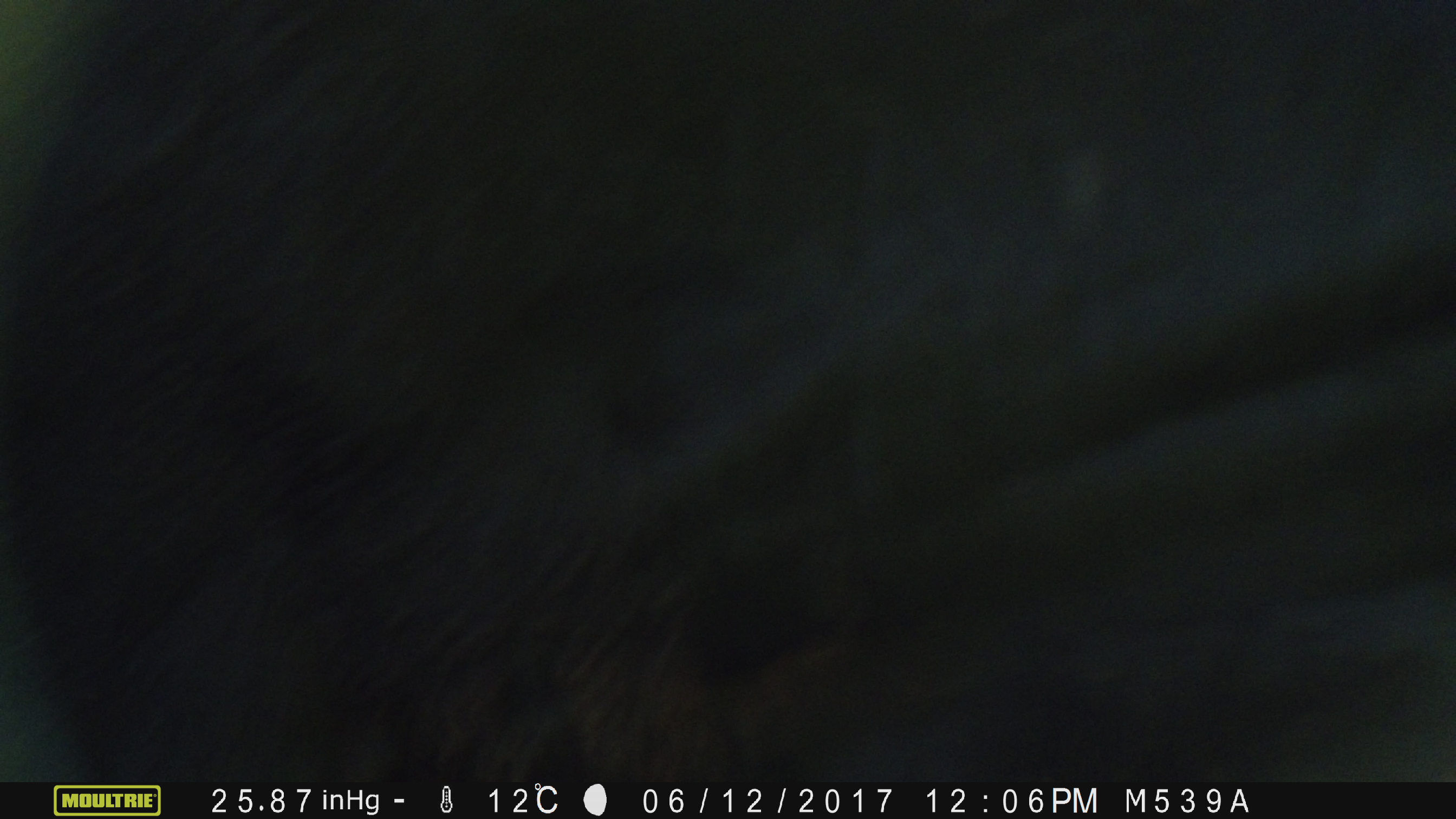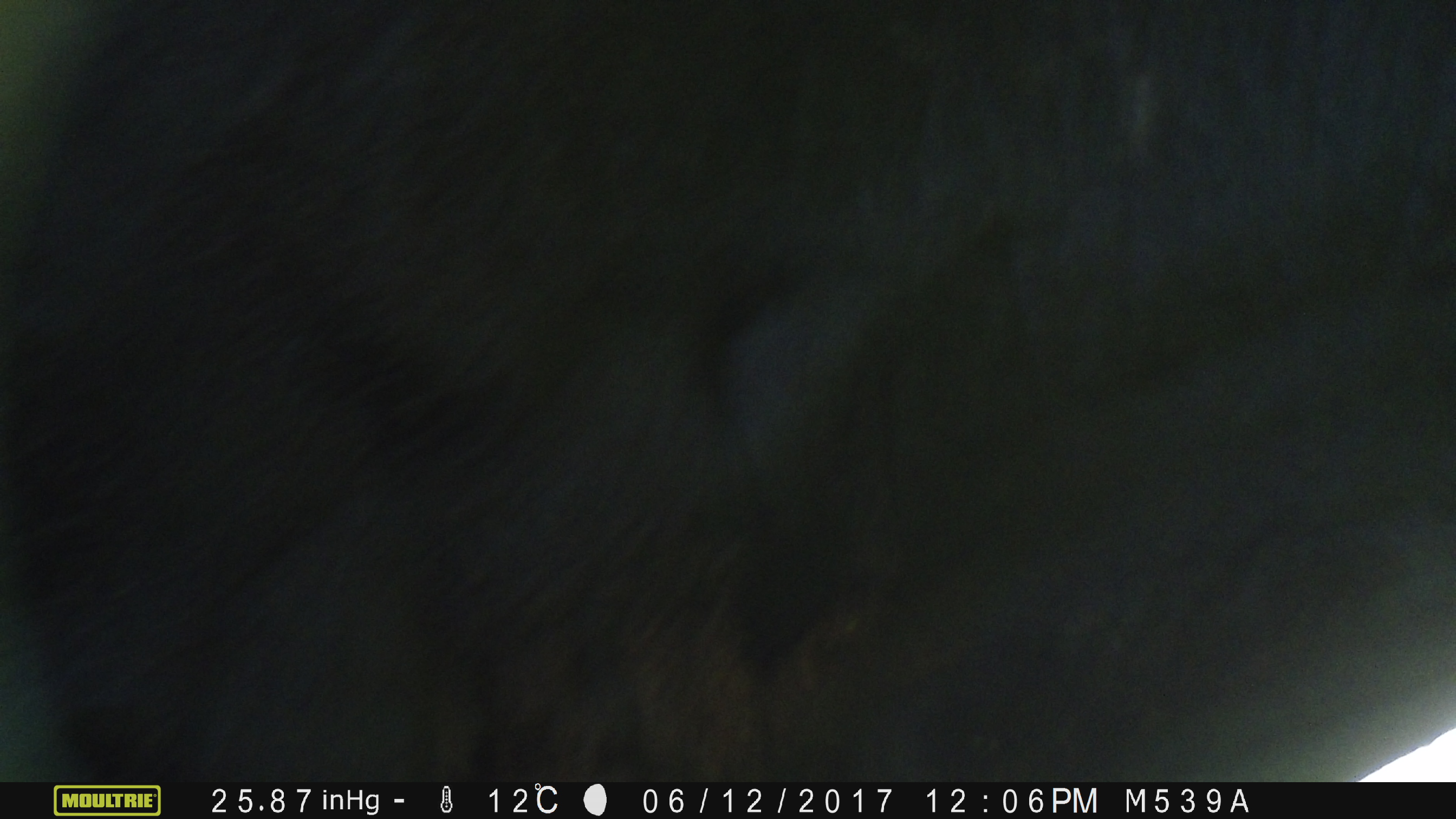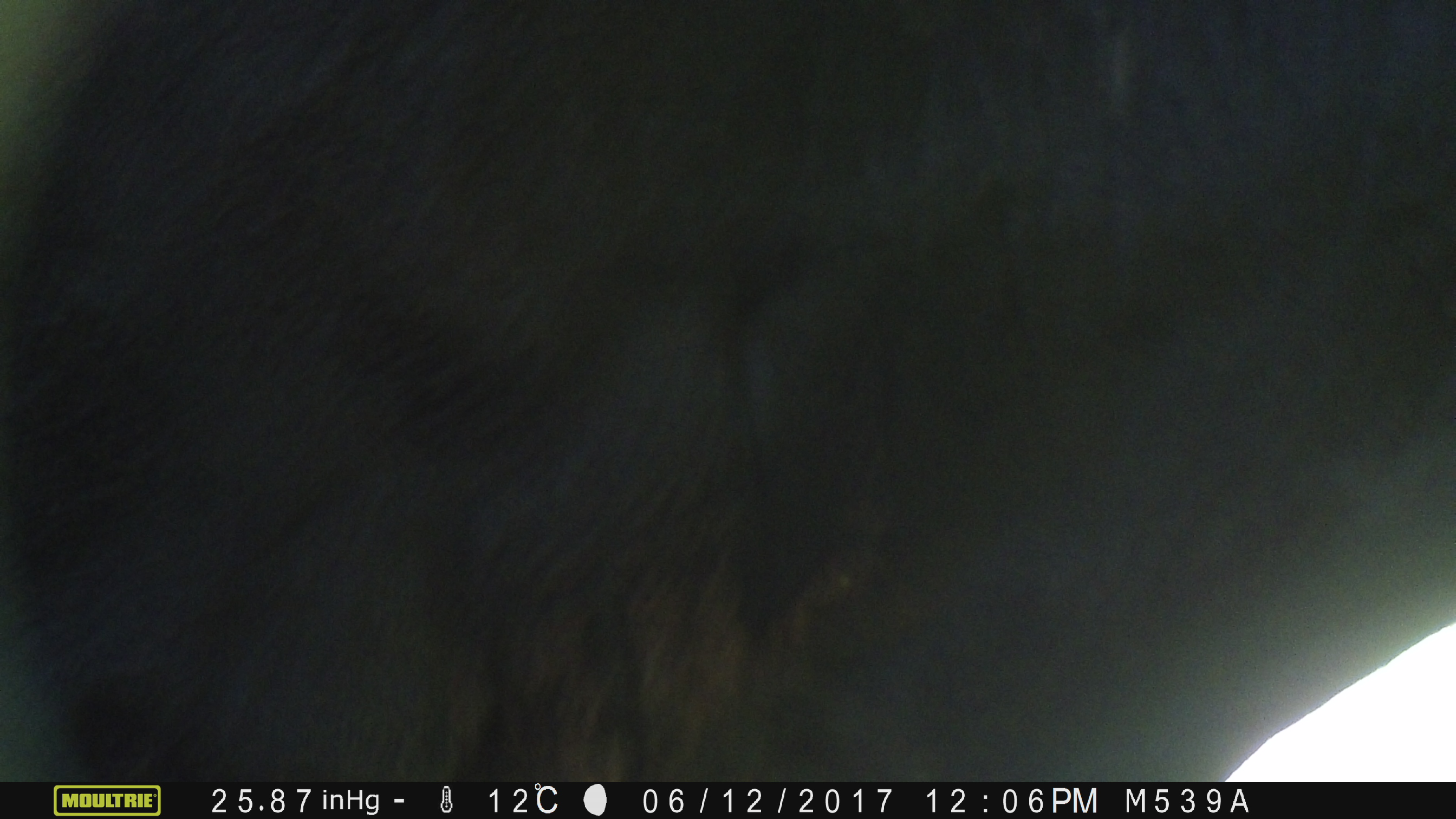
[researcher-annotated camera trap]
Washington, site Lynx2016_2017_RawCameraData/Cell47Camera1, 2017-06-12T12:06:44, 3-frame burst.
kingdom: Animalia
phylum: Chordata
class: Mammalia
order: Artiodactyla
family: Bovidae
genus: Bos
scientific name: Bos taurus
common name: domestic cattle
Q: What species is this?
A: Domestic cattle (Bos taurus).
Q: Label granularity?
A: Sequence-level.